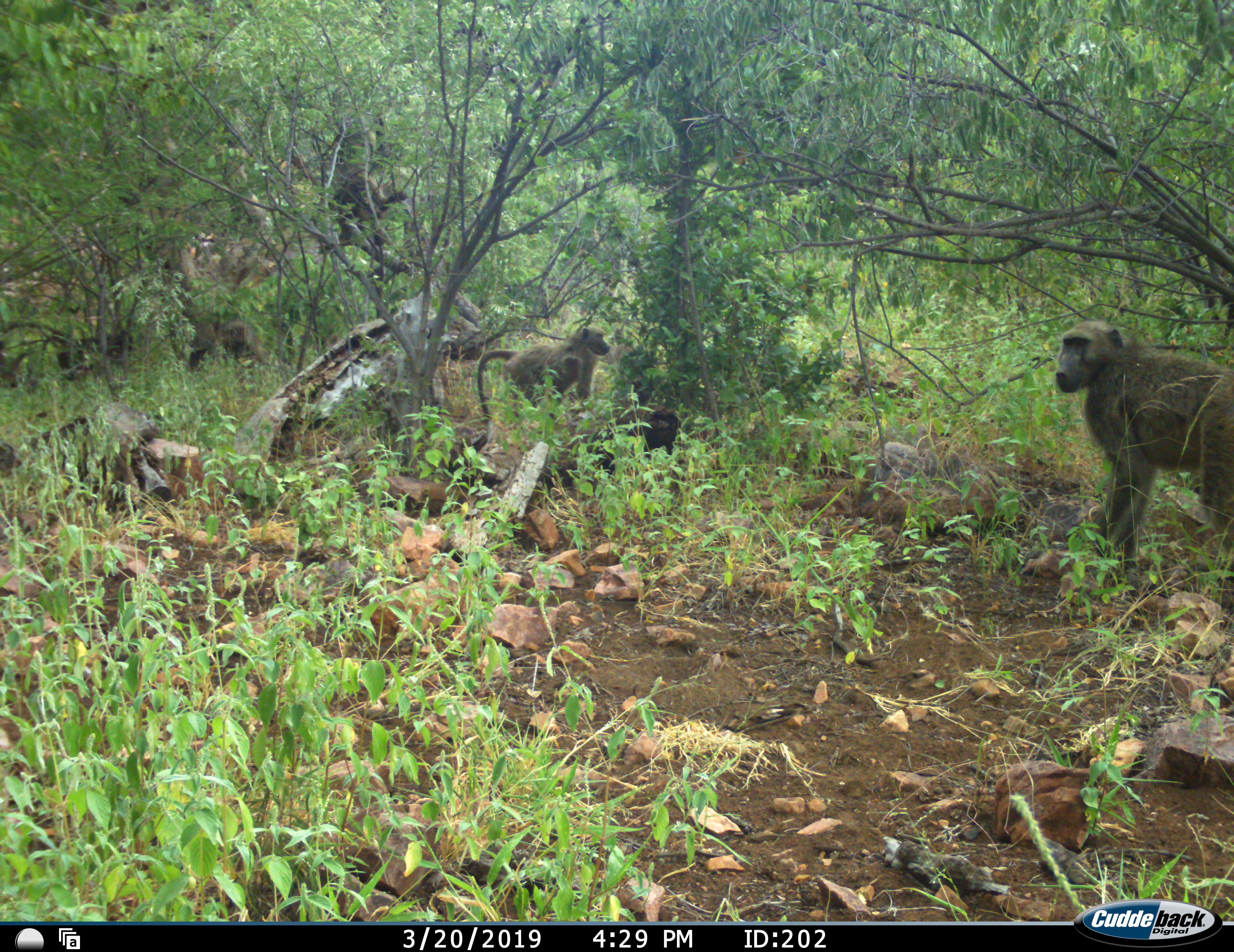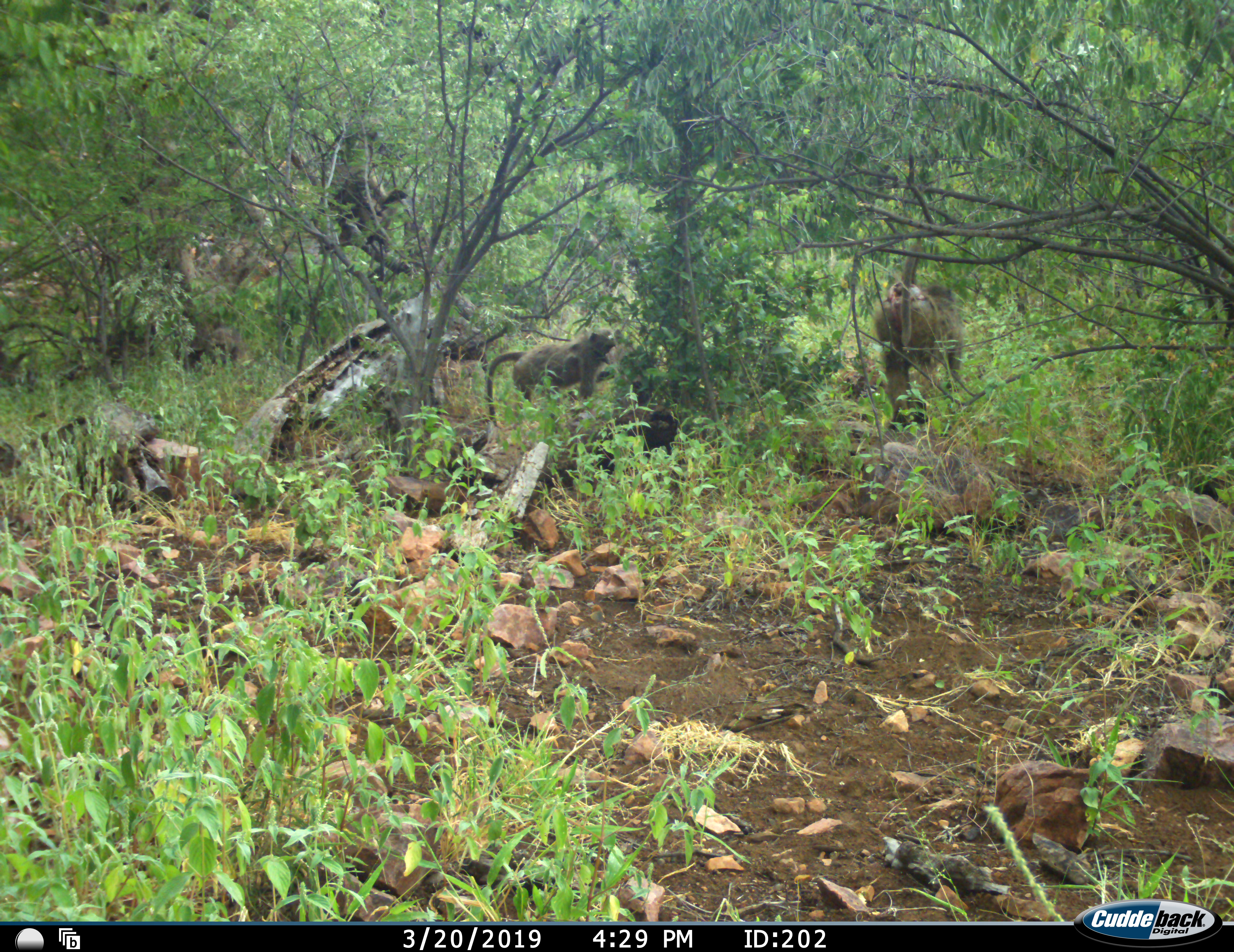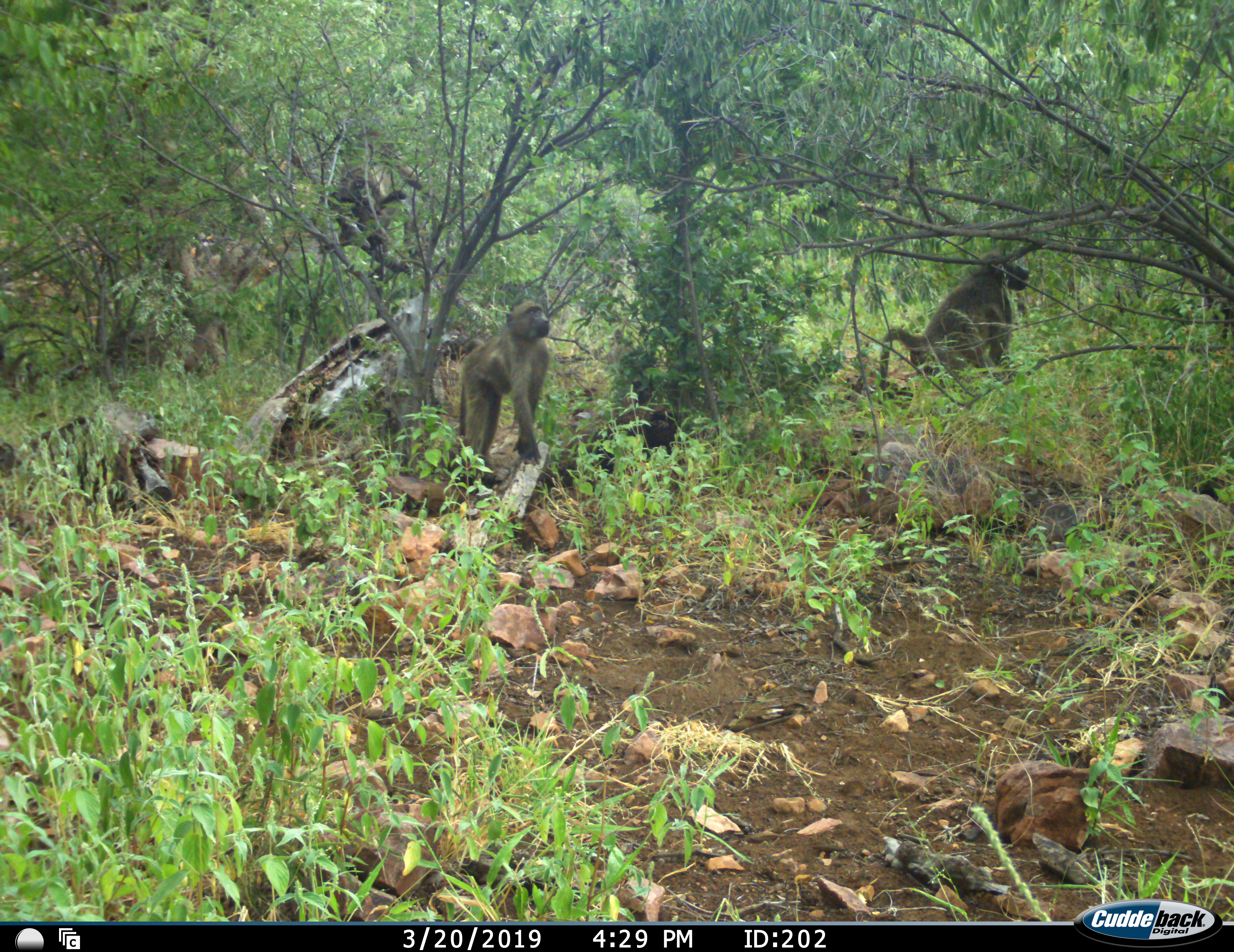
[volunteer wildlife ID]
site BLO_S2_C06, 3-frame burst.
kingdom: Animalia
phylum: Chordata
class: Mammalia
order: Primates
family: Cercopithecidae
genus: Papio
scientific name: Papio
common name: baboon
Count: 2.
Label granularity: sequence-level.